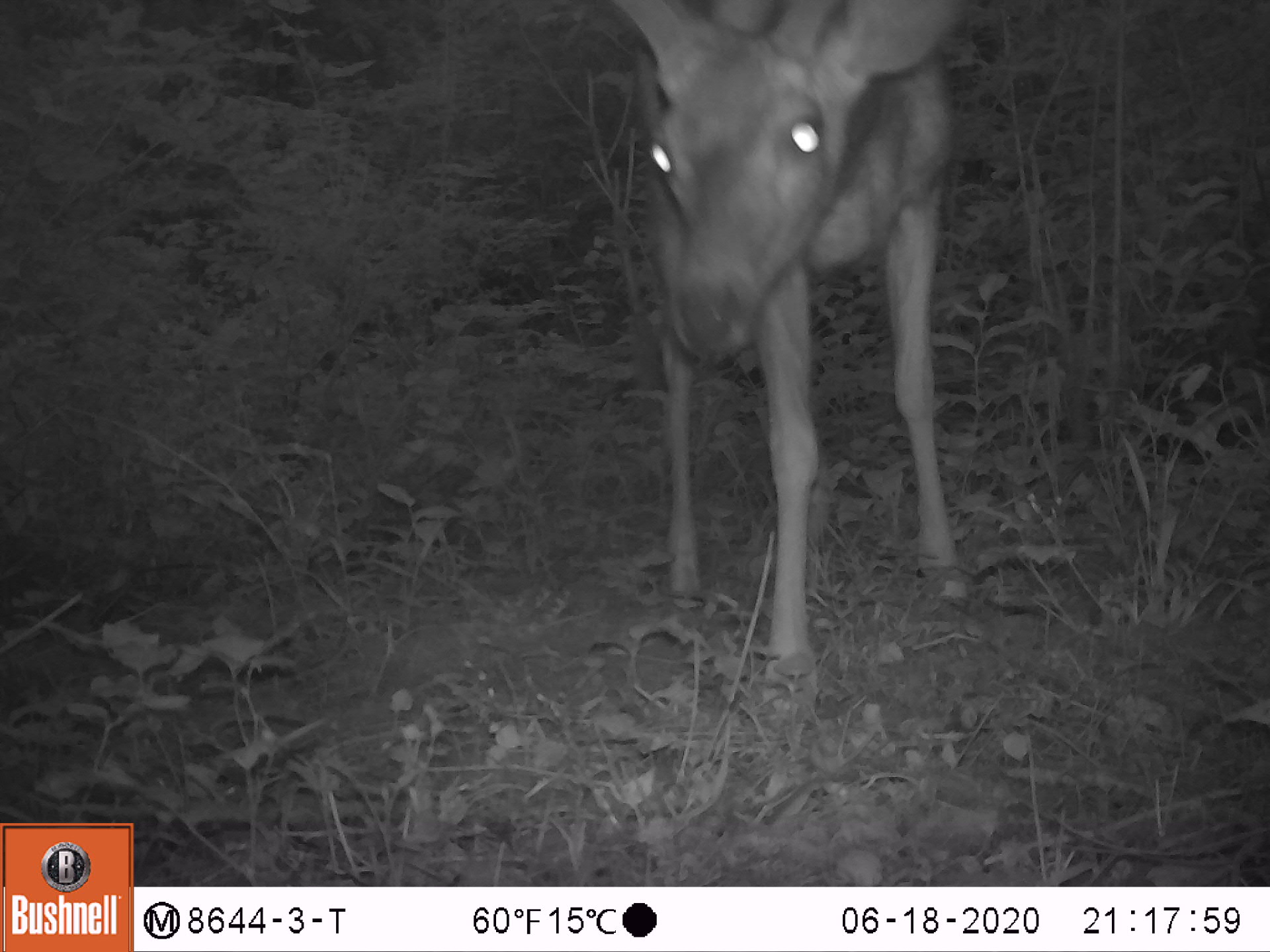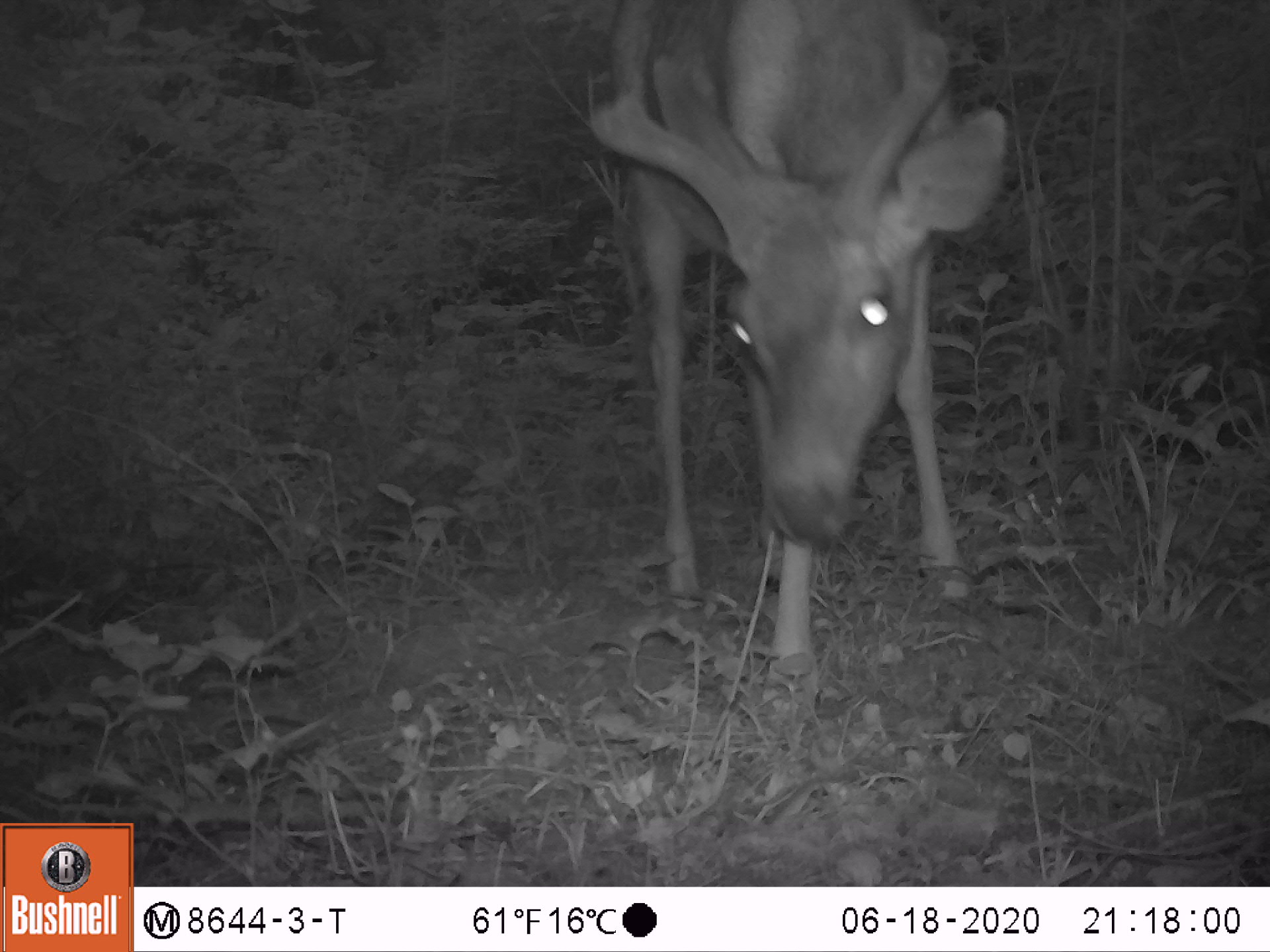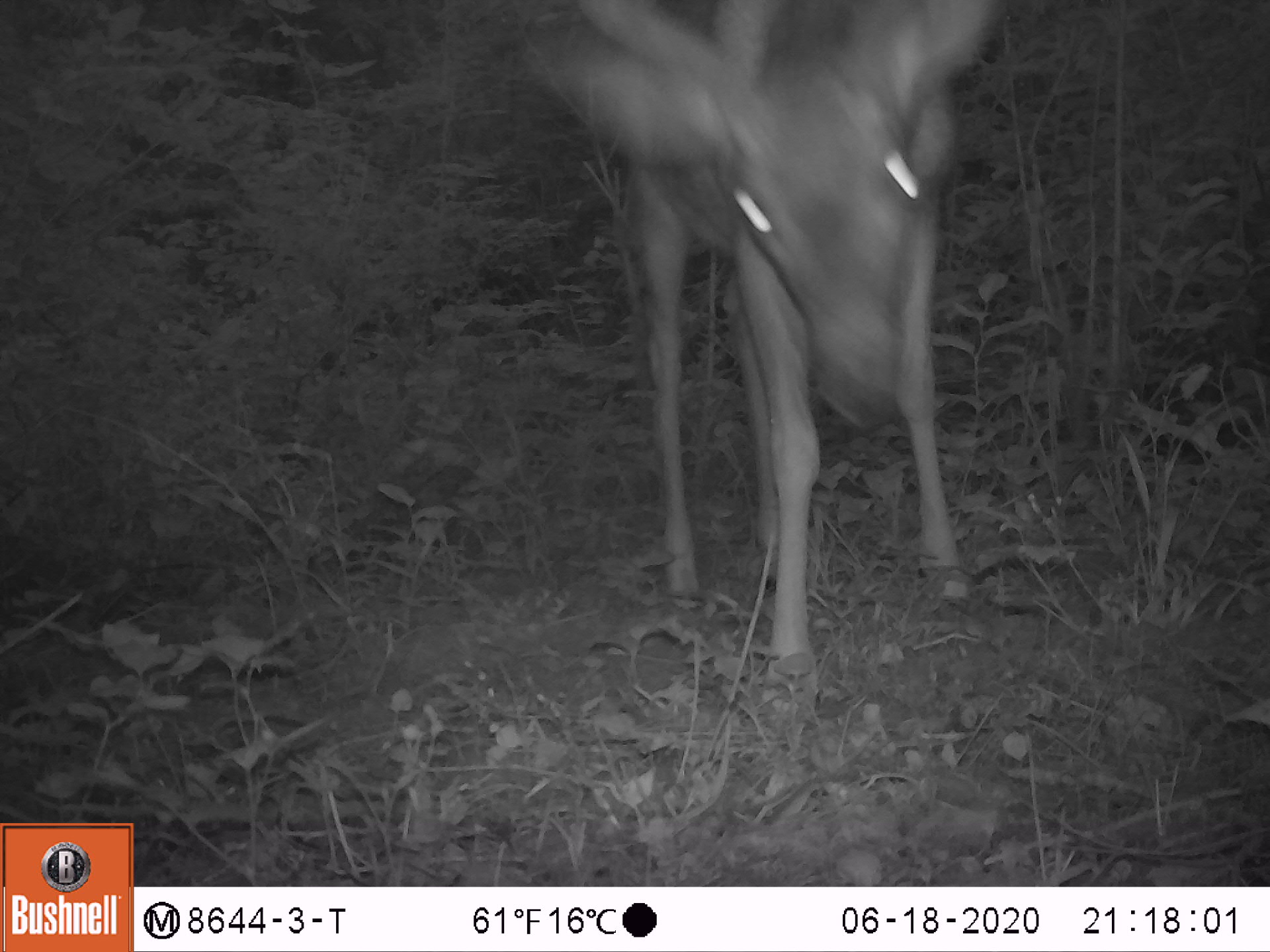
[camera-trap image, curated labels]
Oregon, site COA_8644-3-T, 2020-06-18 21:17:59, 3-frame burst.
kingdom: Animalia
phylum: Chordata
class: Mammalia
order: Artiodactyla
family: Cervidae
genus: Odocoileus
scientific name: Odocoileus hemionus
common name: black-tailed deer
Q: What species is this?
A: Black-tailed deer (Odocoileus hemionus).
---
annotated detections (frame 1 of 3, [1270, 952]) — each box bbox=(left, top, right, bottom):
black-tailed deer: bbox=(616, 3, 995, 697)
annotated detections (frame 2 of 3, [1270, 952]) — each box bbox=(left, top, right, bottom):
black-tailed deer: bbox=(578, 0, 1015, 690)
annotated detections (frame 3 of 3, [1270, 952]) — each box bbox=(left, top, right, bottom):
black-tailed deer: bbox=(512, 1, 1004, 697)